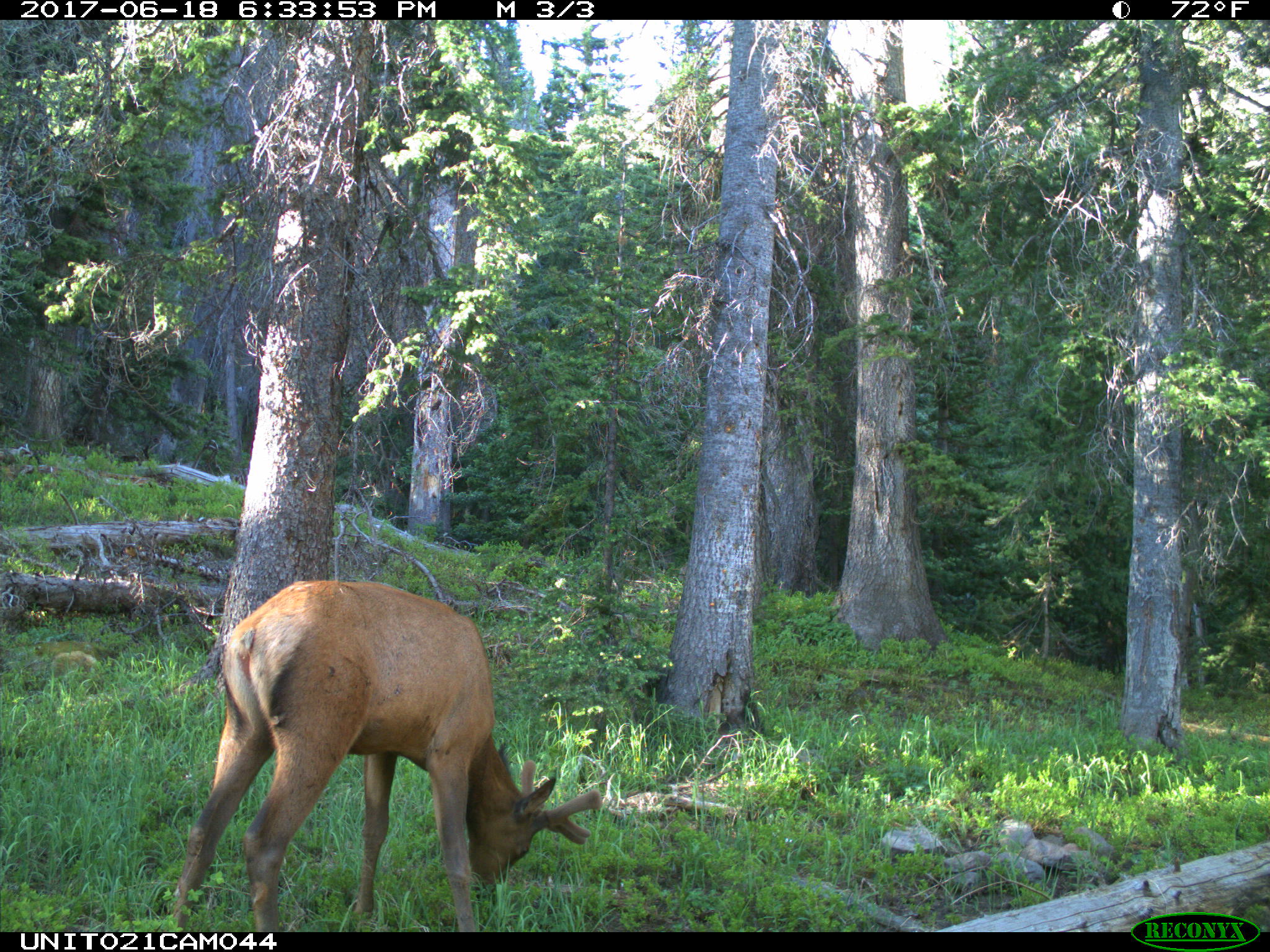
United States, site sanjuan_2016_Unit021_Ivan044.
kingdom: Animalia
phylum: Chordata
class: Mammalia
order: Artiodactyla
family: Cervidae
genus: Cervus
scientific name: Cervus elaphus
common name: red deer